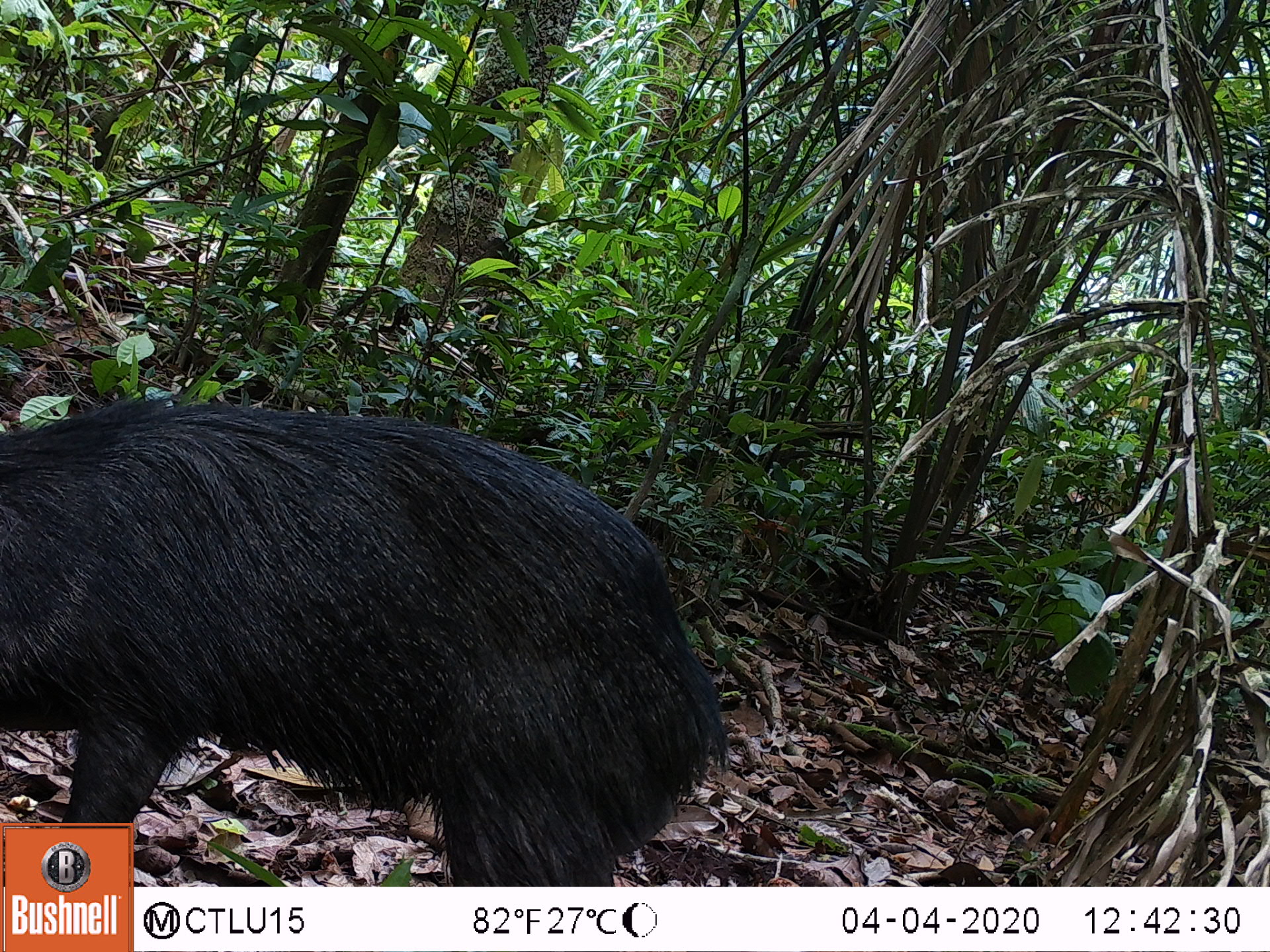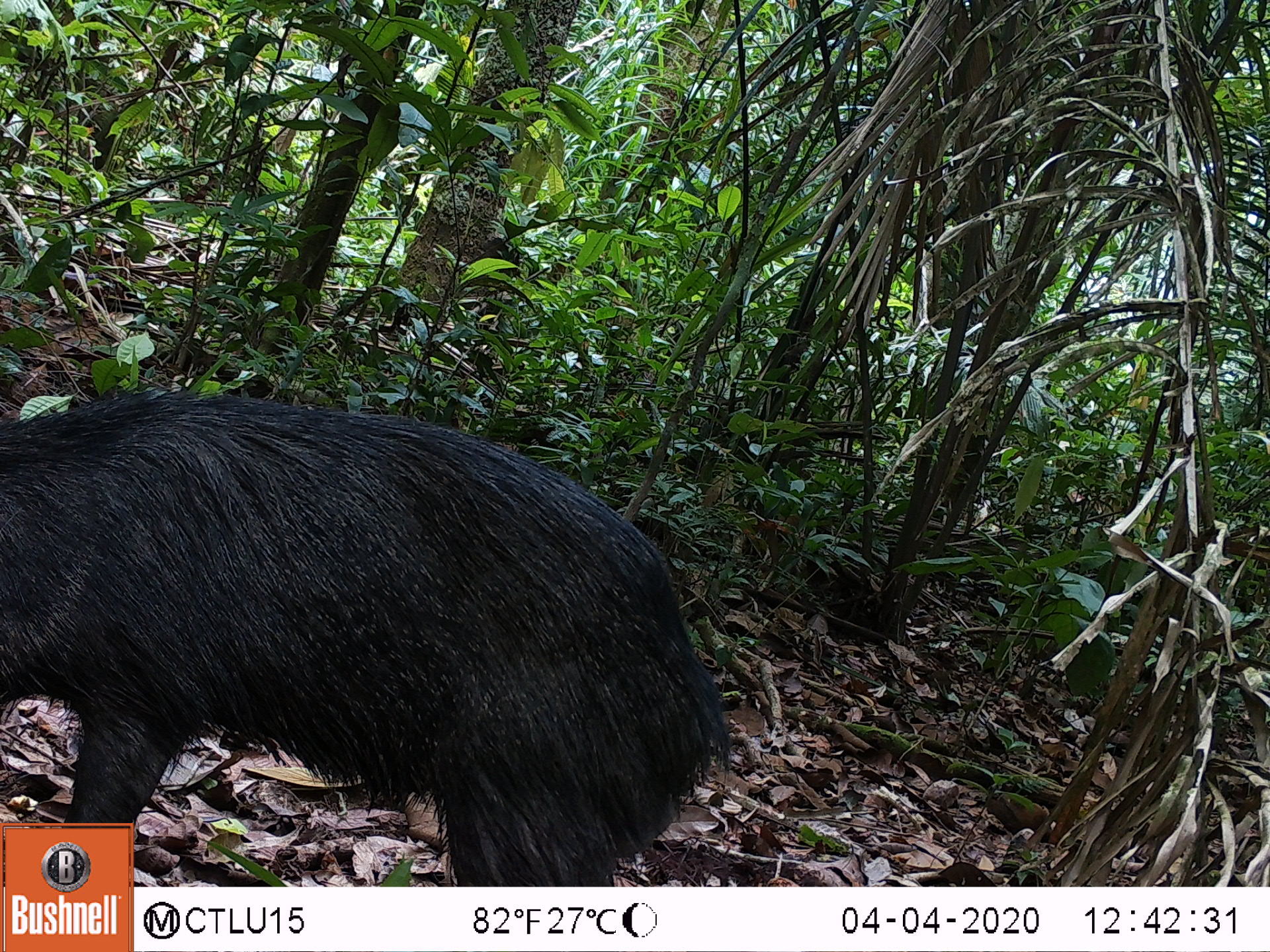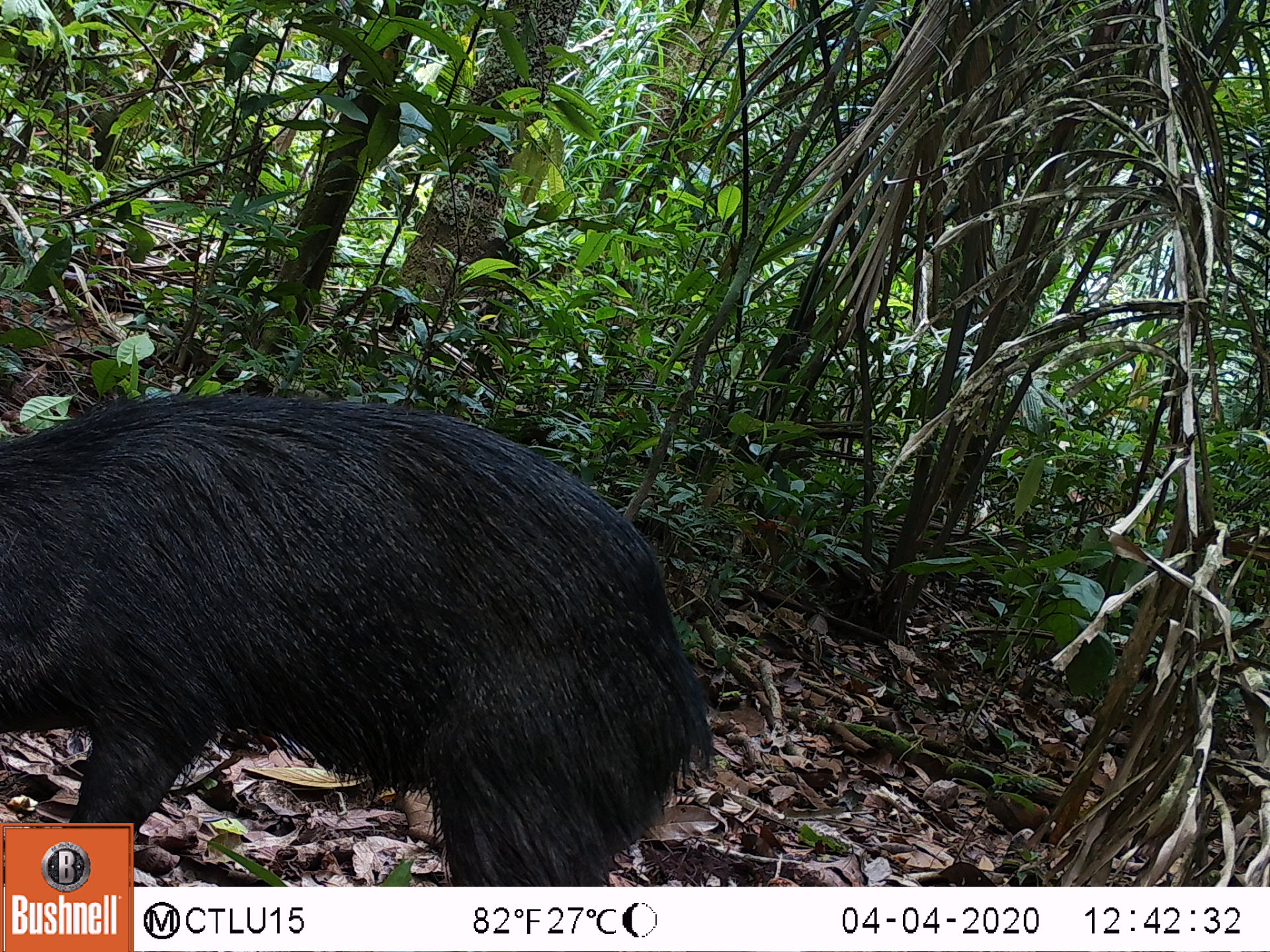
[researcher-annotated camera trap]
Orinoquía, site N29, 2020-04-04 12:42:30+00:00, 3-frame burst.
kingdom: Animalia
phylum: Chordata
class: Mammalia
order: Artiodactyla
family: Tayassuidae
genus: Pecari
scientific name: Pecari tajacu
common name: collared peccary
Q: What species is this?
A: Collared peccary (Pecari tajacu).